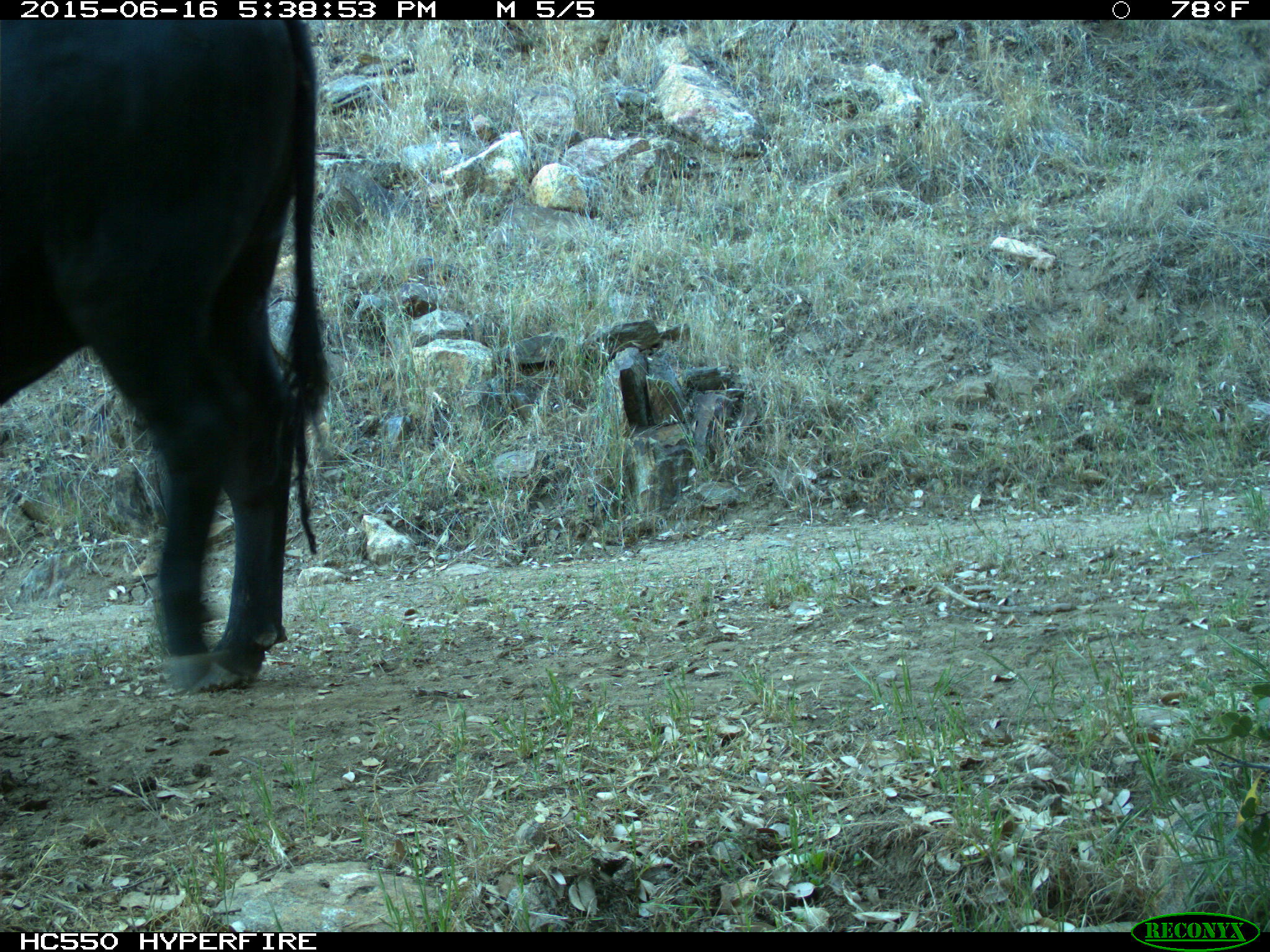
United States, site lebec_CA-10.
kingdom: Animalia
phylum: Chordata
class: Mammalia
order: Artiodactyla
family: Bovidae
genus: Bos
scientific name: Bos taurus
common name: domestic cow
Bos taurus (domestic cow).